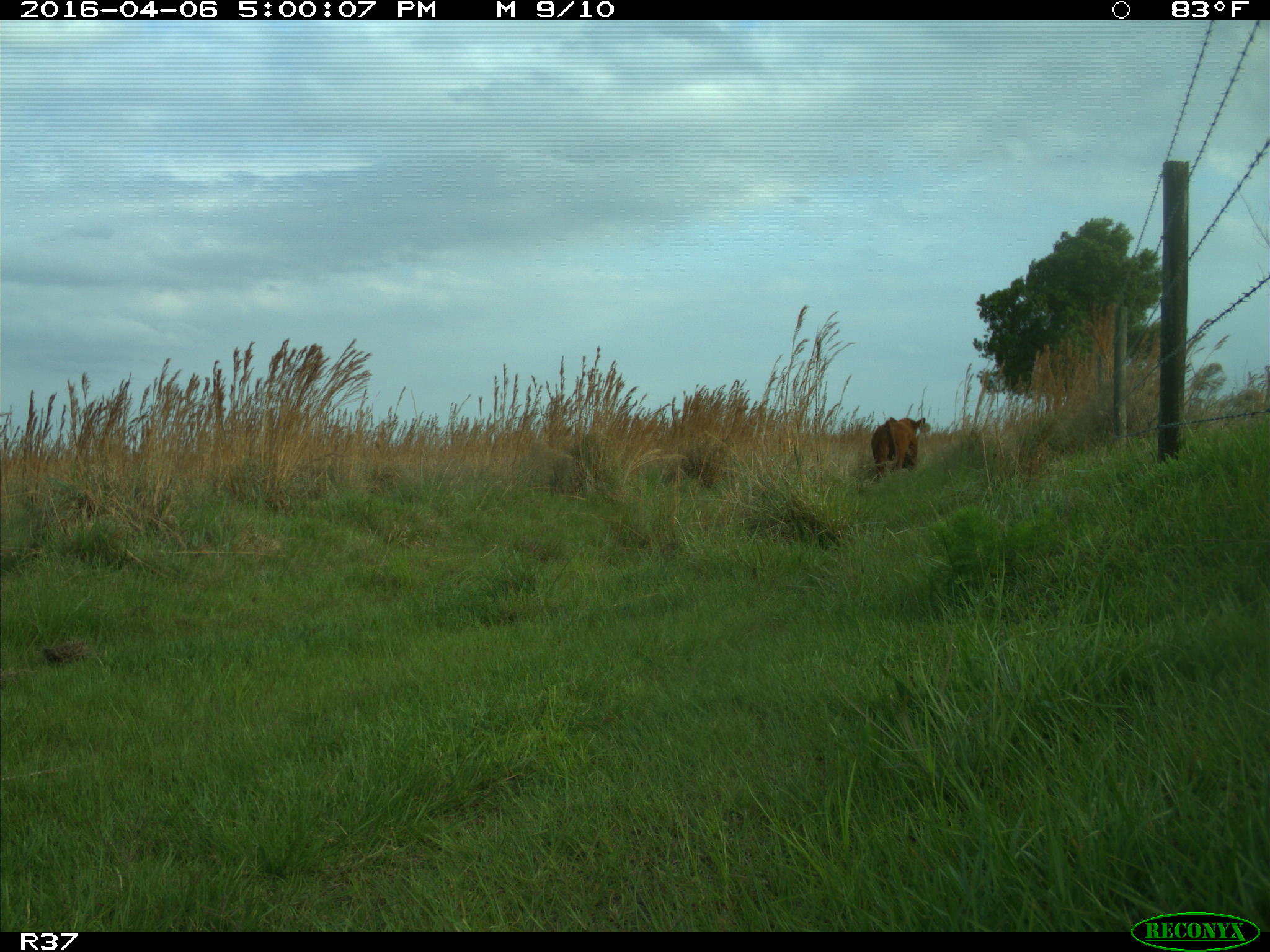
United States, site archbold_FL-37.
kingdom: Animalia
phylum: Chordata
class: Mammalia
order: Artiodactyla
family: Bovidae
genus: Bos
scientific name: Bos taurus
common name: domestic cow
Bos taurus (domestic cow).